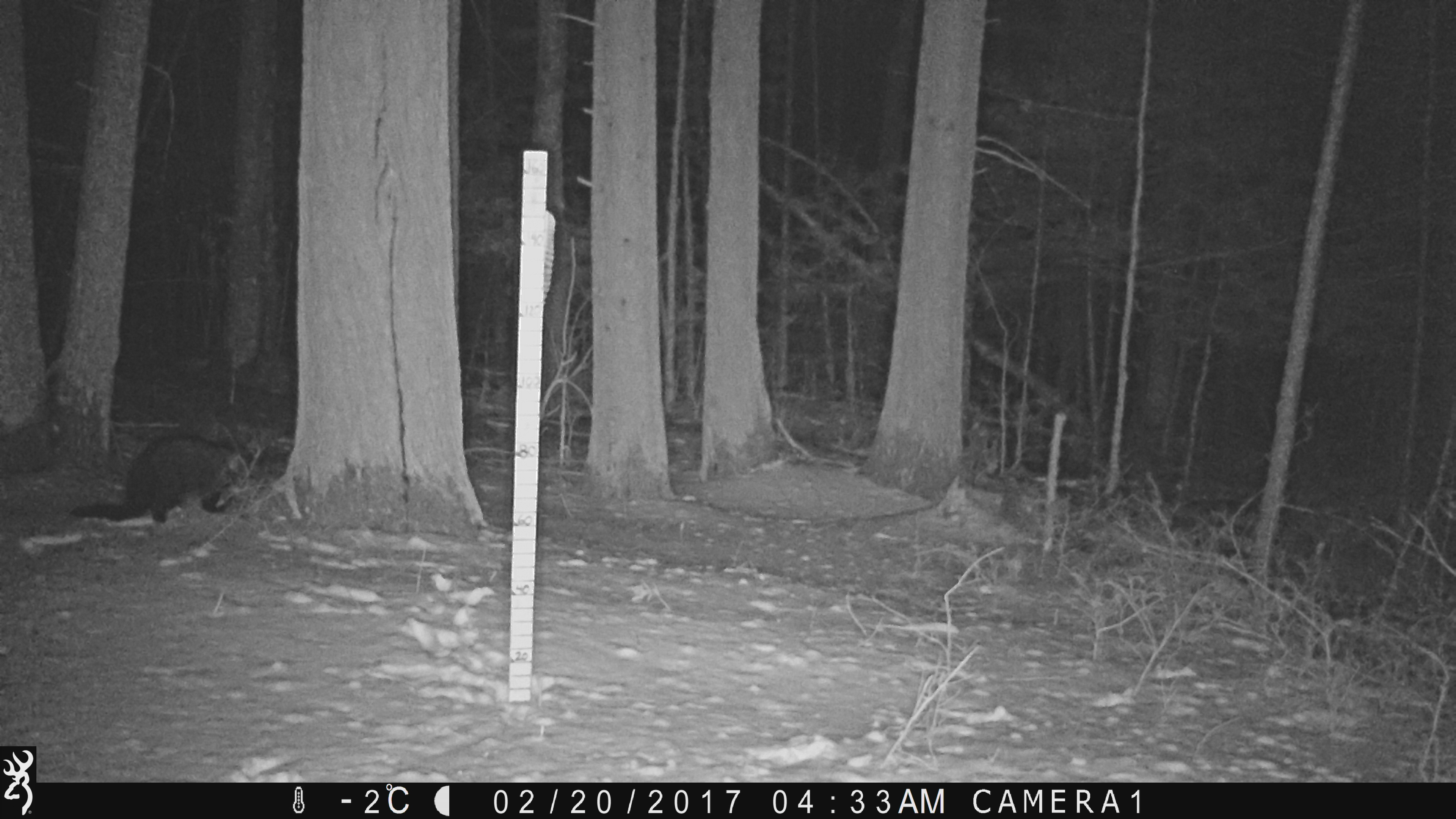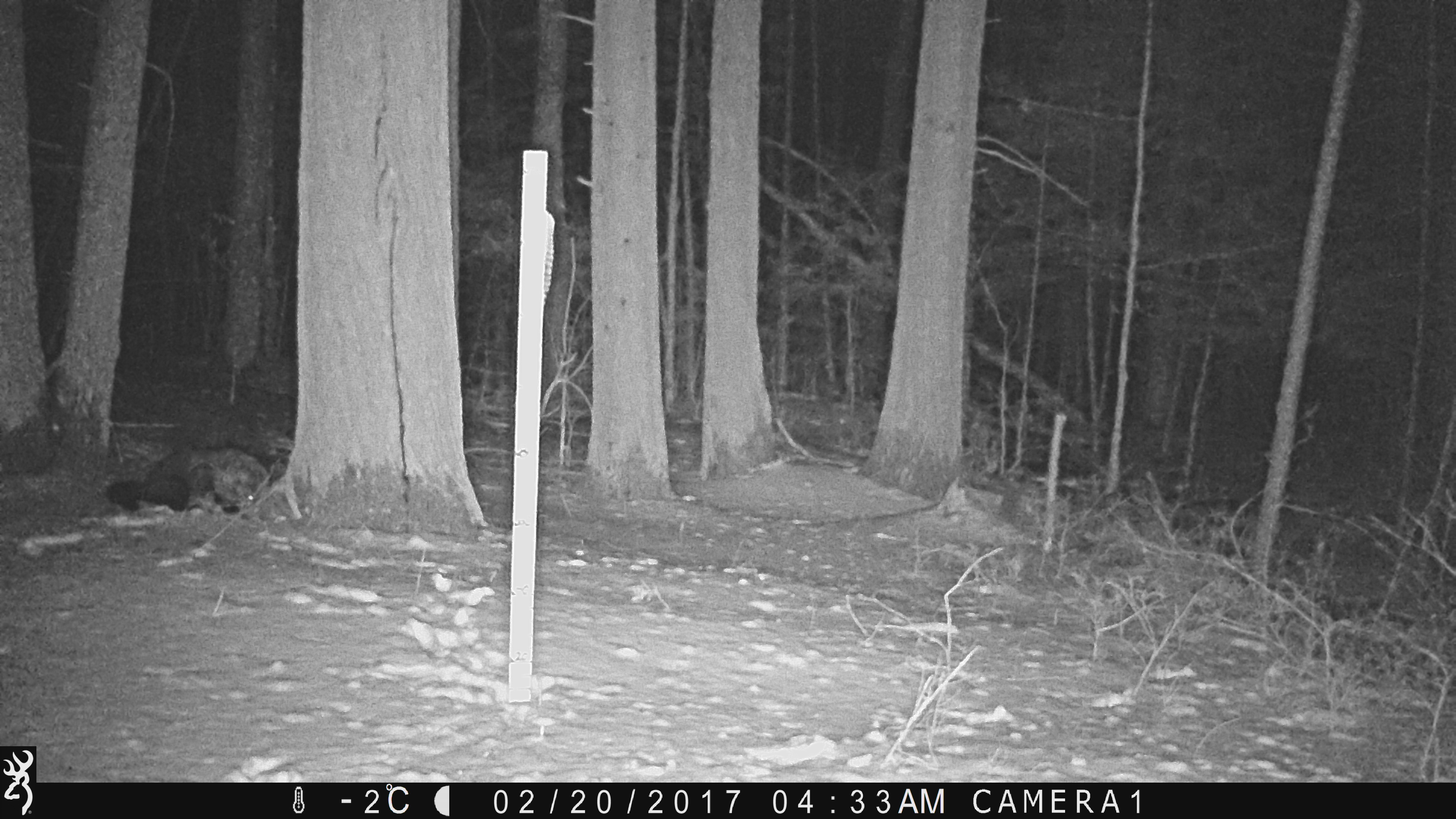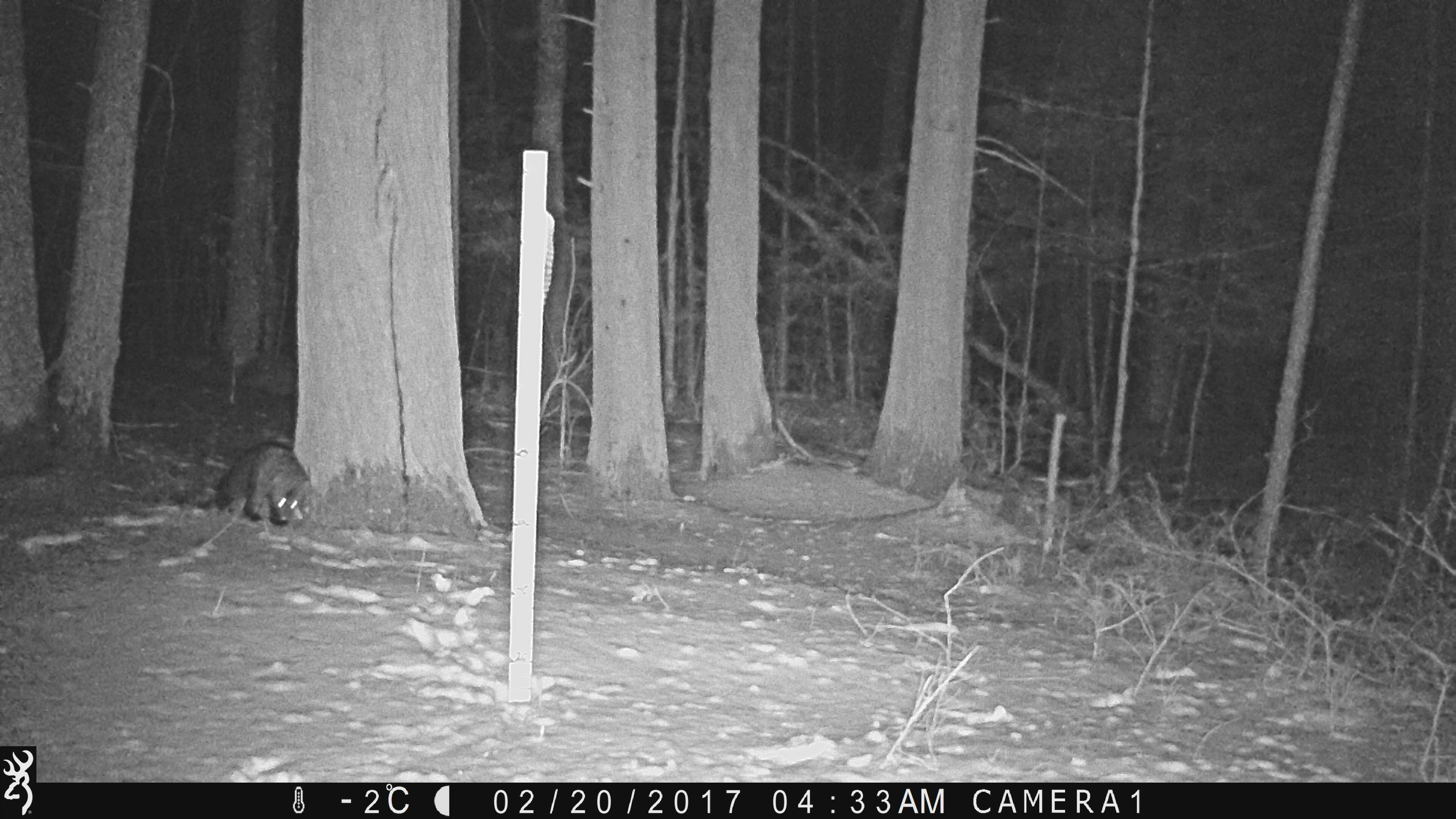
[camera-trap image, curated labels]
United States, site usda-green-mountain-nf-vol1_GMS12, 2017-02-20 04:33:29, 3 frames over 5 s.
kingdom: Animalia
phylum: Chordata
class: Mammalia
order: Carnivora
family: Mustelidae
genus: Pekania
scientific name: Pekania pennanti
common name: fisher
Fisher (Pekania pennanti).